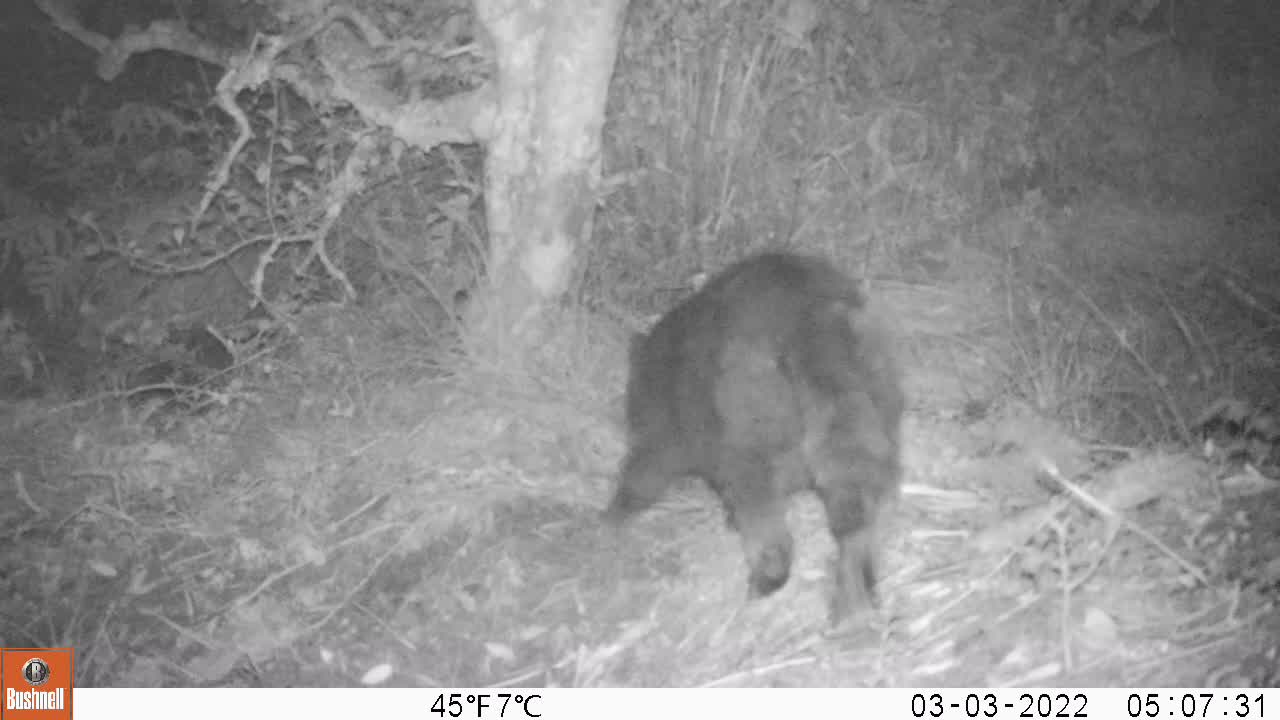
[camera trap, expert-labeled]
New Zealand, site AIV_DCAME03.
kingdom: Animalia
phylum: Chordata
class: Mammalia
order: Carnivora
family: Felidae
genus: Felis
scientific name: Felis catus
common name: domestic cat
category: cat